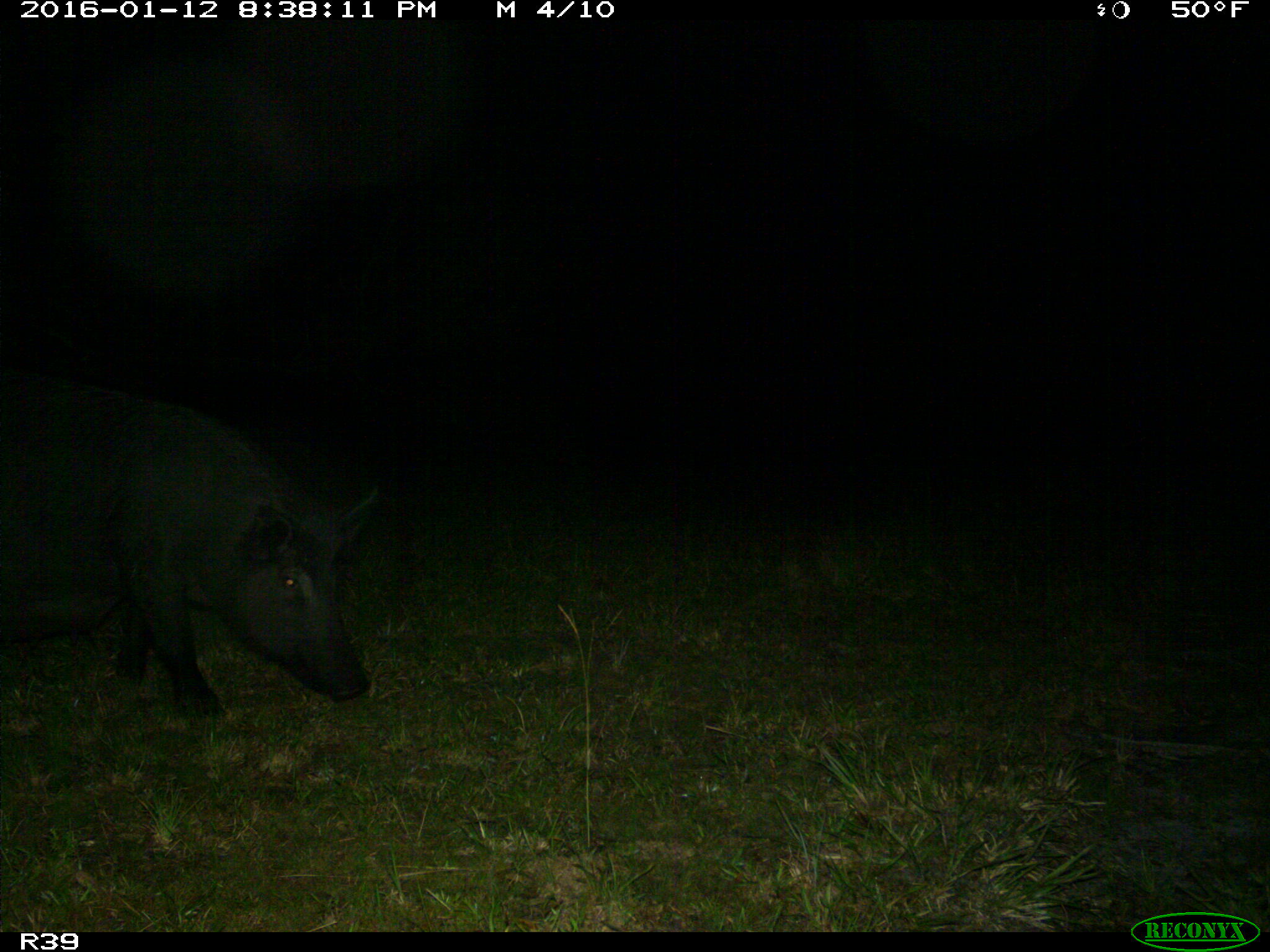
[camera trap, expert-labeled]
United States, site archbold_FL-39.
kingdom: Animalia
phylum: Chordata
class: Mammalia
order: Artiodactyla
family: Suidae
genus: Sus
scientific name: Sus scrofa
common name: wild boar